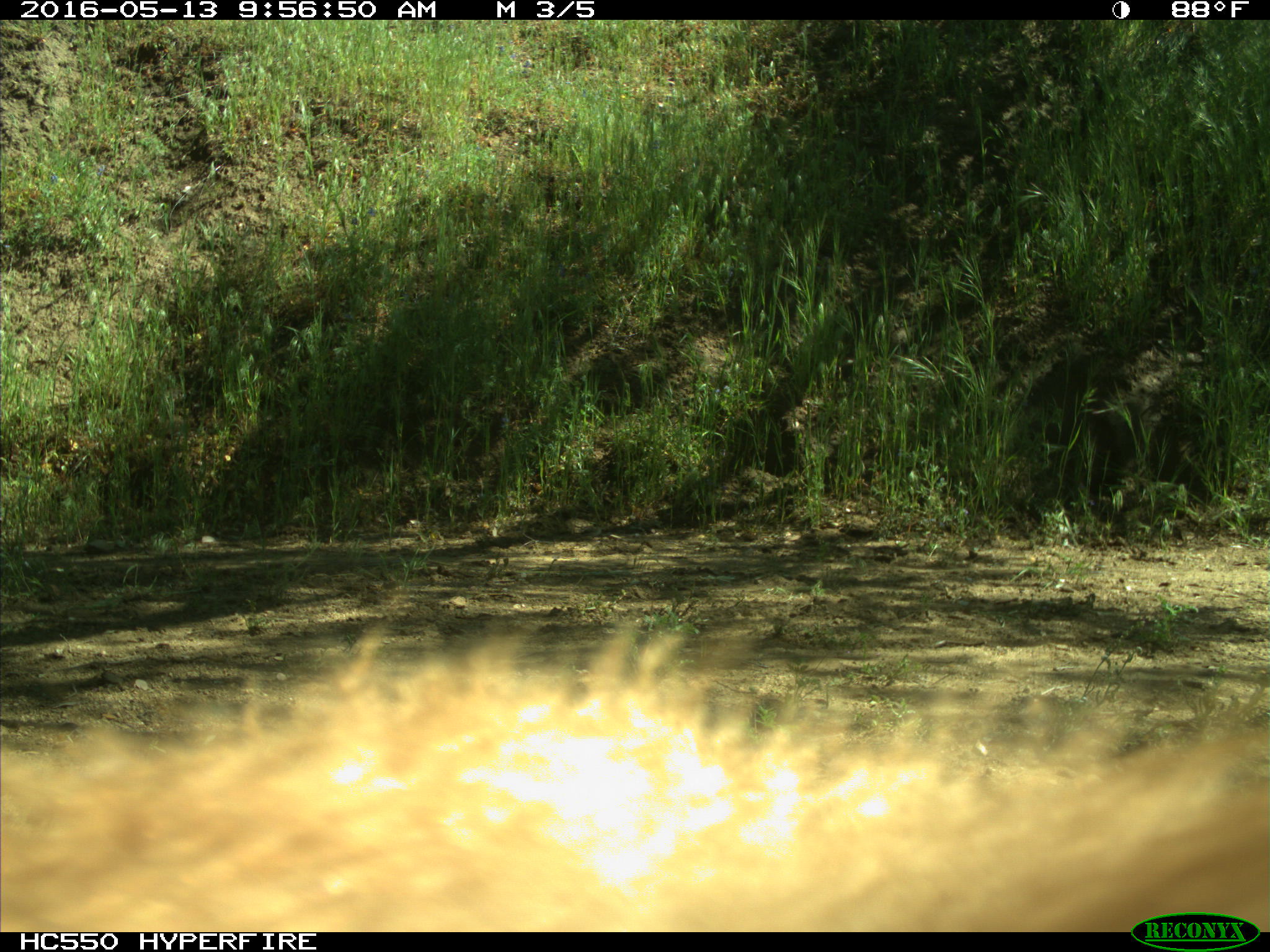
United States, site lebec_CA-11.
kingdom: Animalia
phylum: Chordata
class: Mammalia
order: Carnivora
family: Ursidae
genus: Ursus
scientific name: Ursus americanus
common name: american black bear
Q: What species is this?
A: Ursus americanus (american black bear).